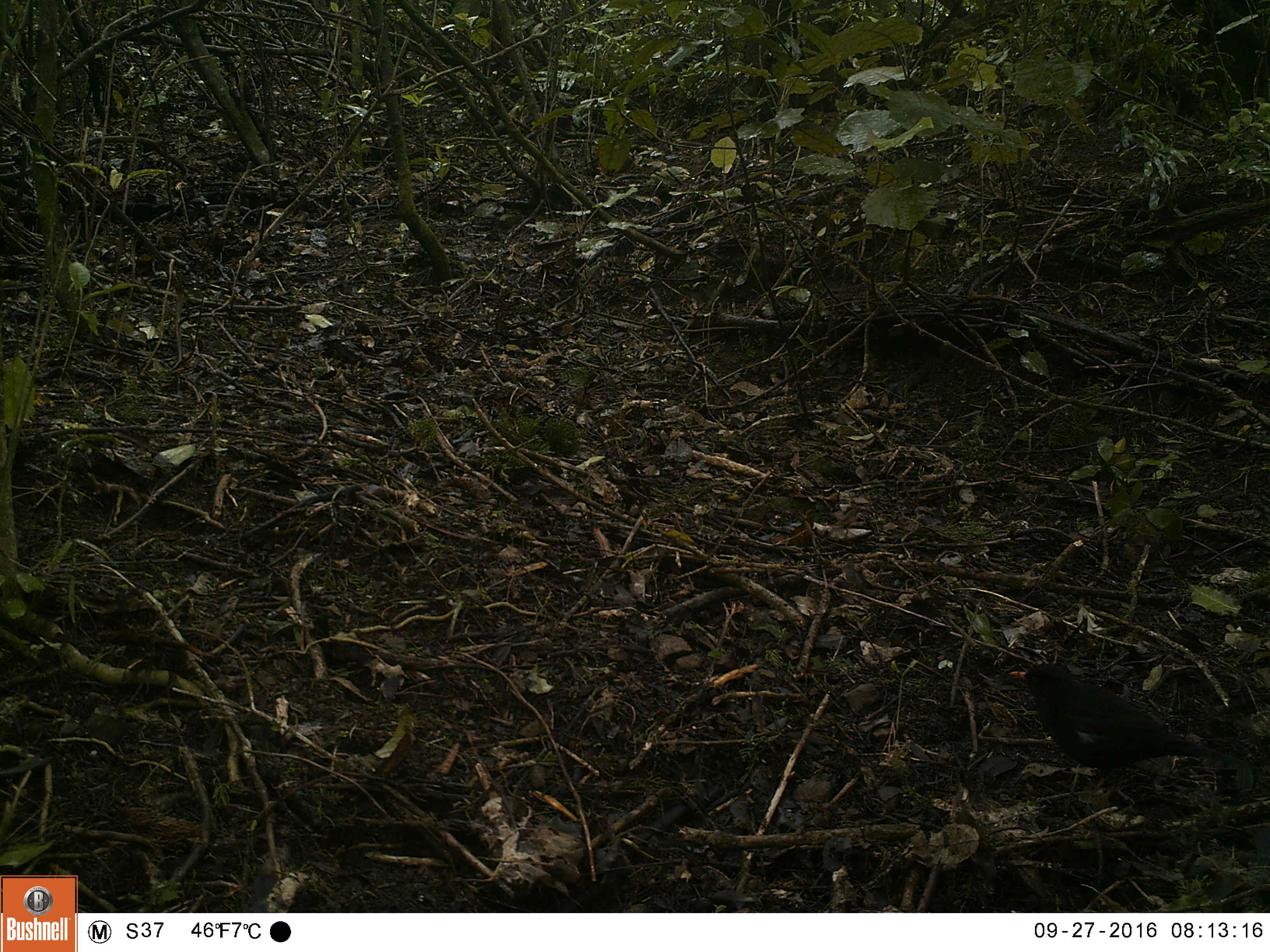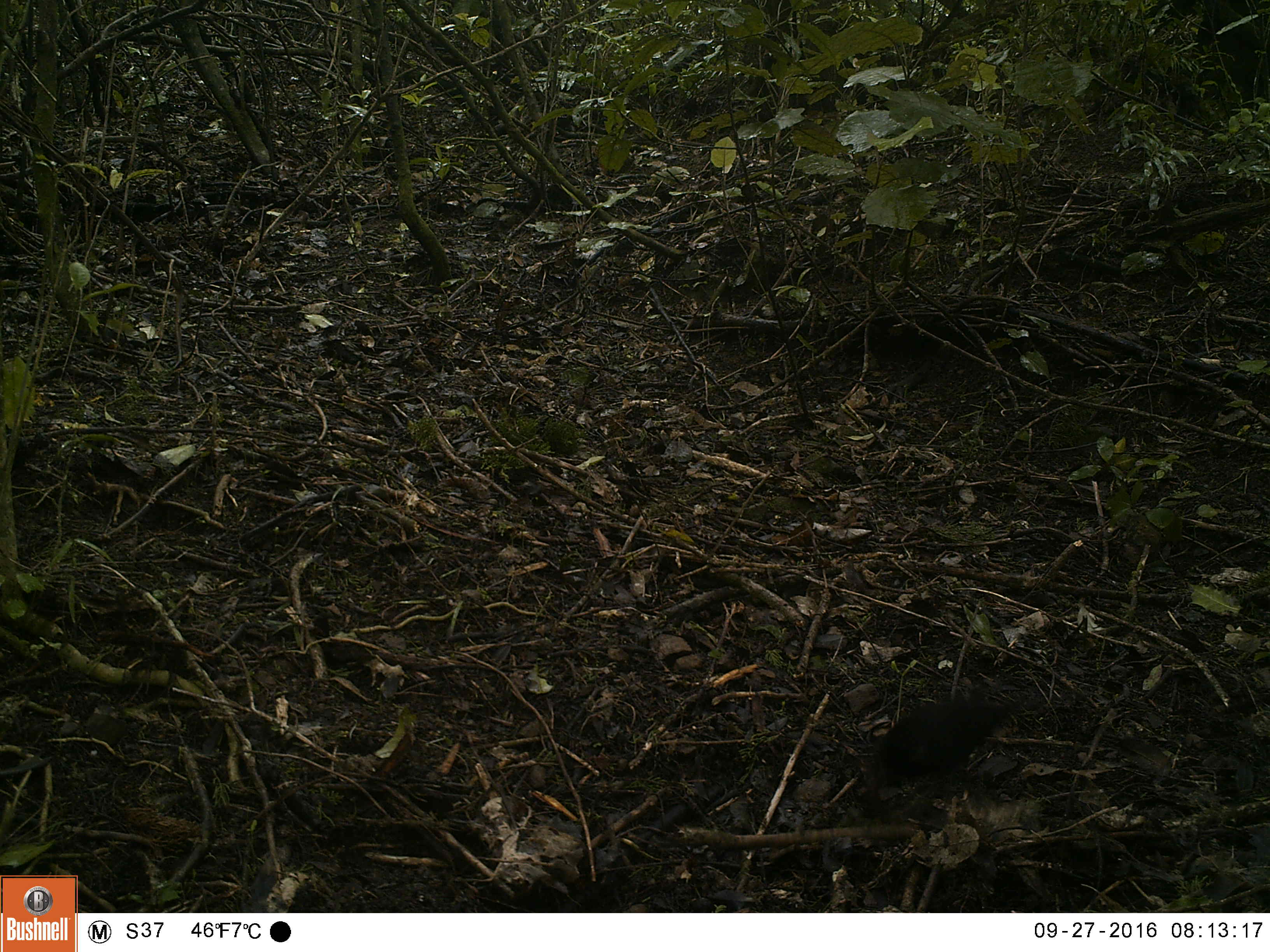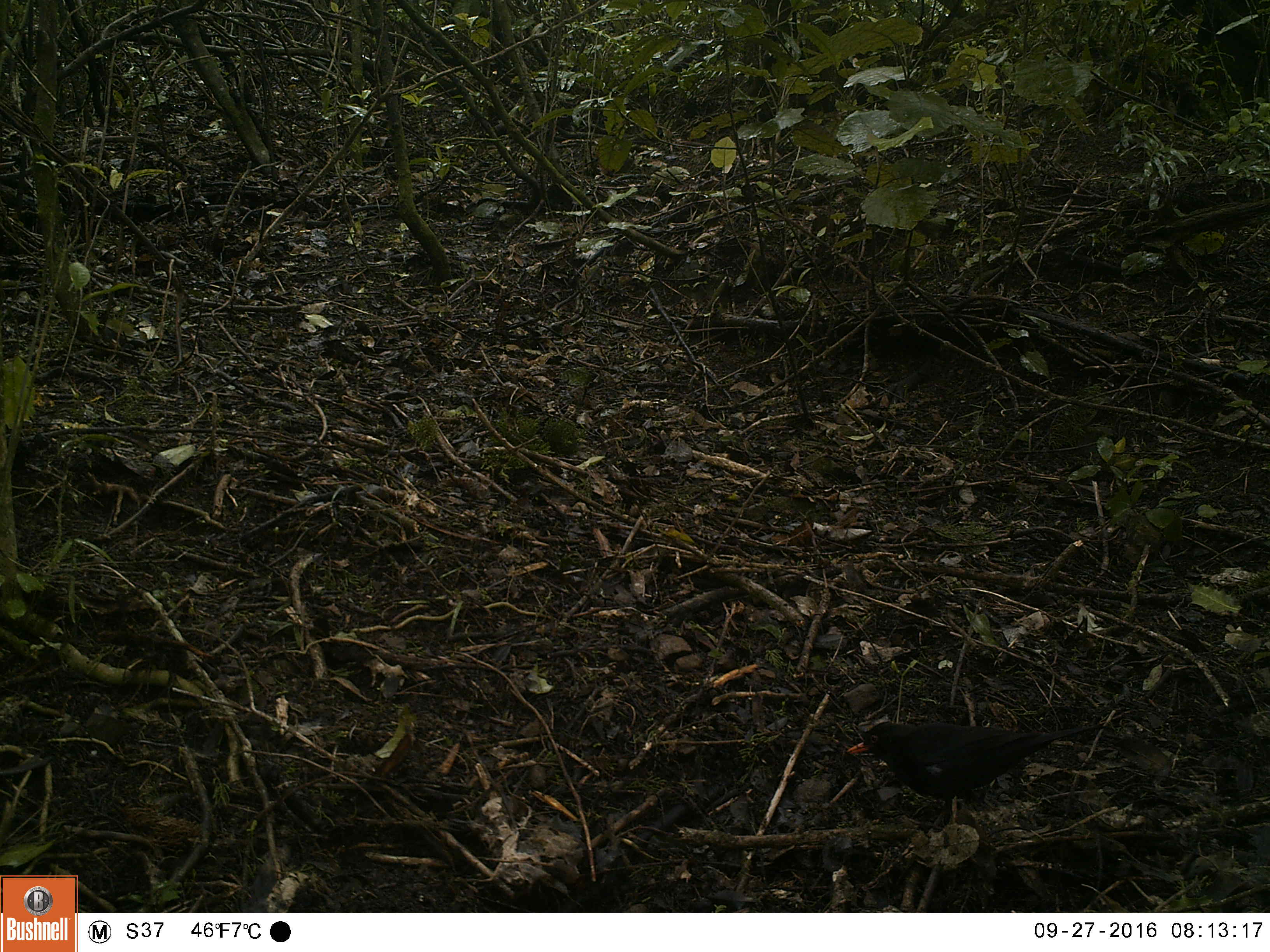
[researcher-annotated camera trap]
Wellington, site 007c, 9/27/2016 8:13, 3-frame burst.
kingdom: Animalia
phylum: Chordata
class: Aves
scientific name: Aves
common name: bird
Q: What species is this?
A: Bird (Aves).